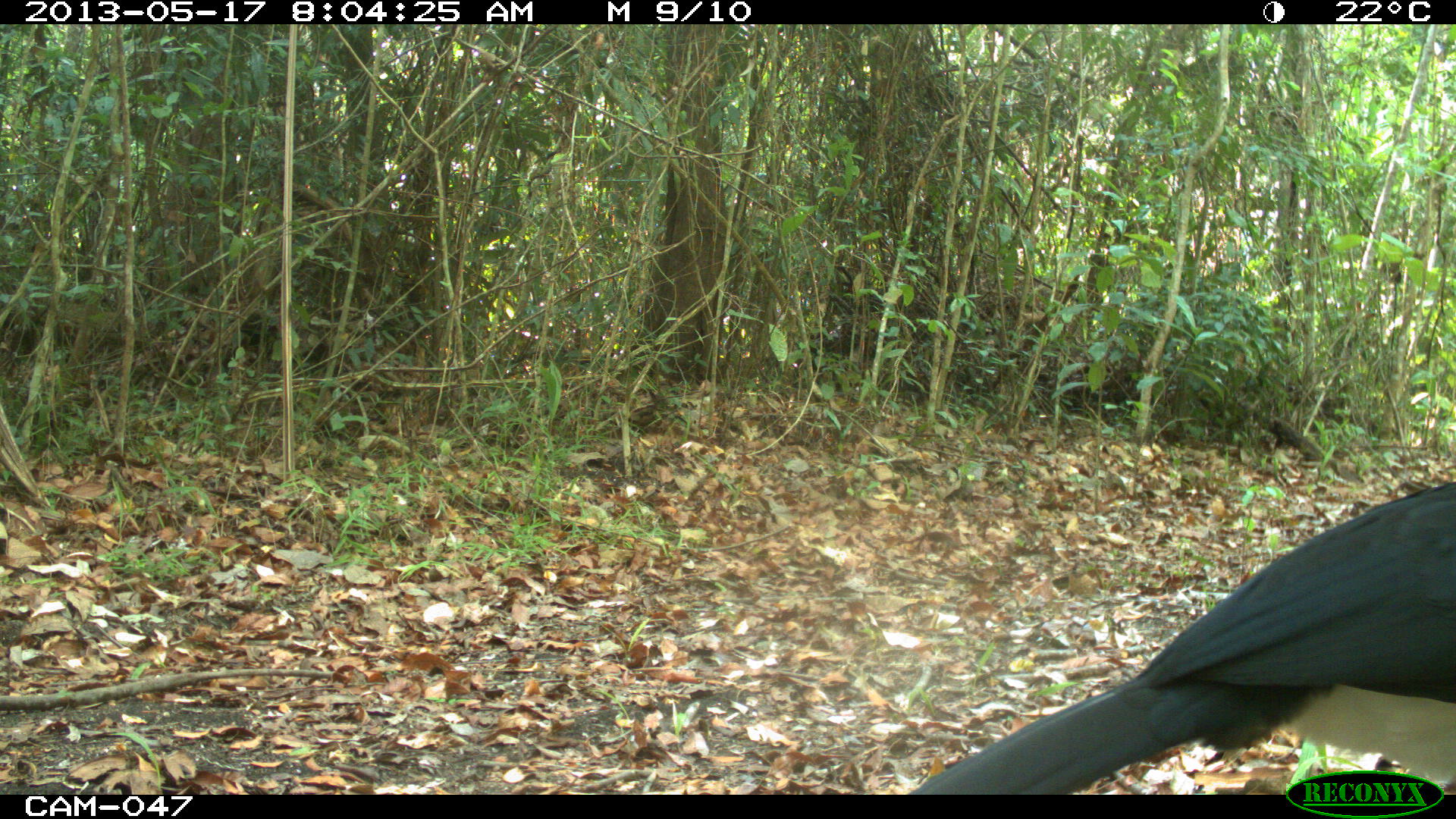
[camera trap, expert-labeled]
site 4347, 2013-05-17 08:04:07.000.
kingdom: Animalia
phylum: Chordata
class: Aves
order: Galliformes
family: Cracidae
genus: Crax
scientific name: Crax rubra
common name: great curassow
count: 1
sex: male